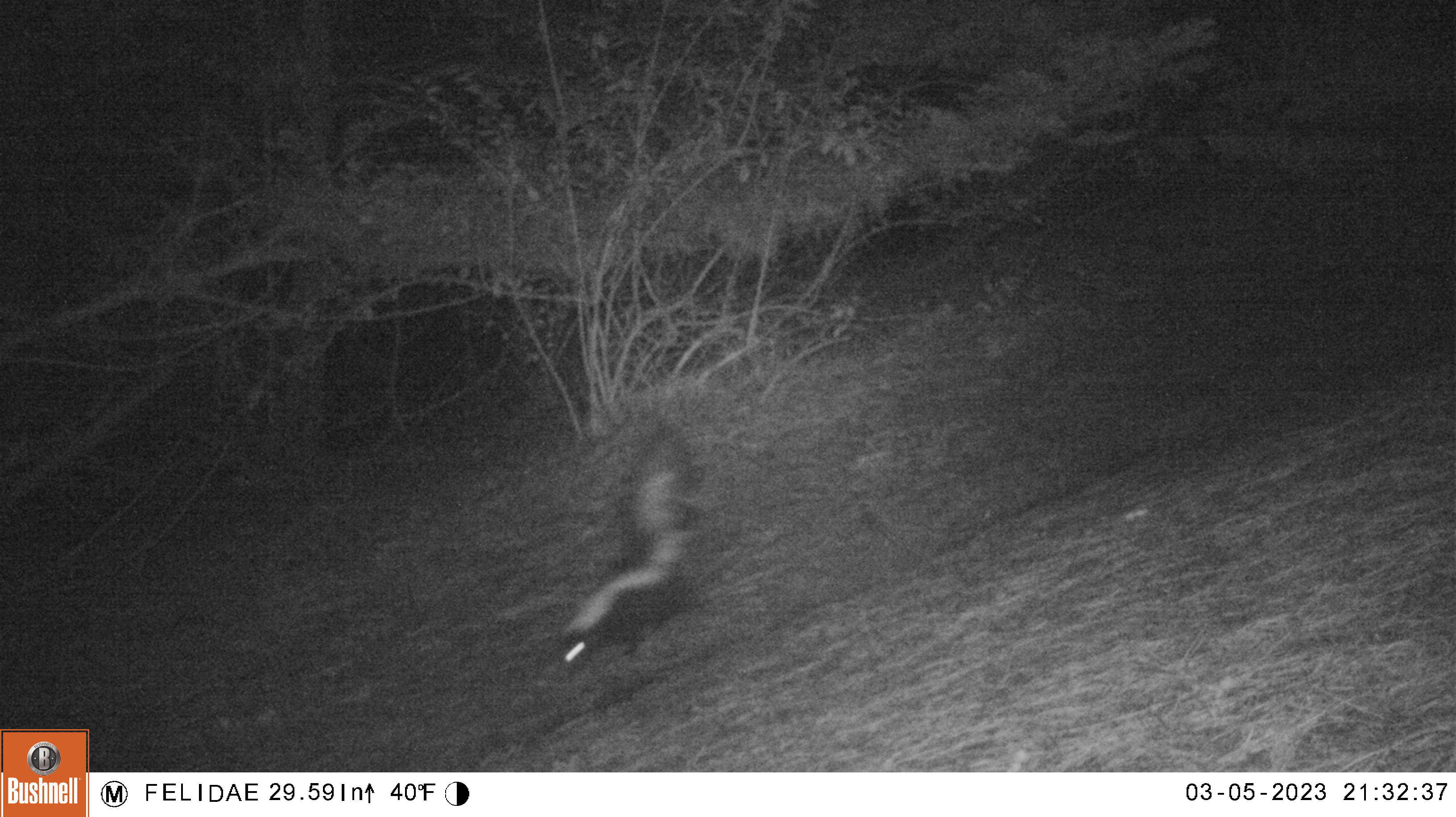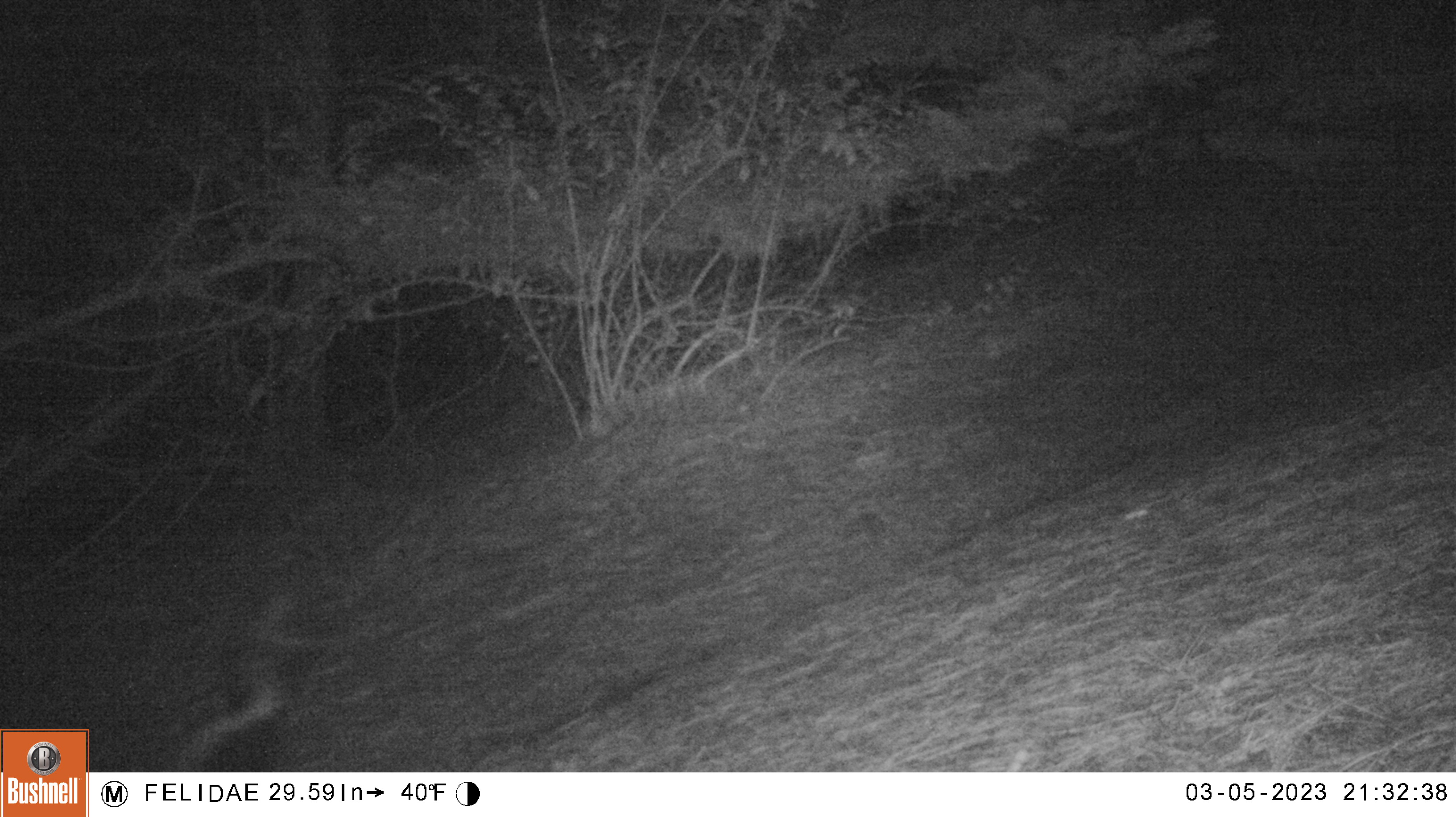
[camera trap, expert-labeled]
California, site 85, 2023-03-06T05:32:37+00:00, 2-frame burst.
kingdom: Animalia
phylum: Chordata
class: Mammalia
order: Carnivora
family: Mephitidae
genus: Mephitis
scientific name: Mephitis mephitis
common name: striped skunk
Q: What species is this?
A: Striped skunk (Mephitis mephitis).